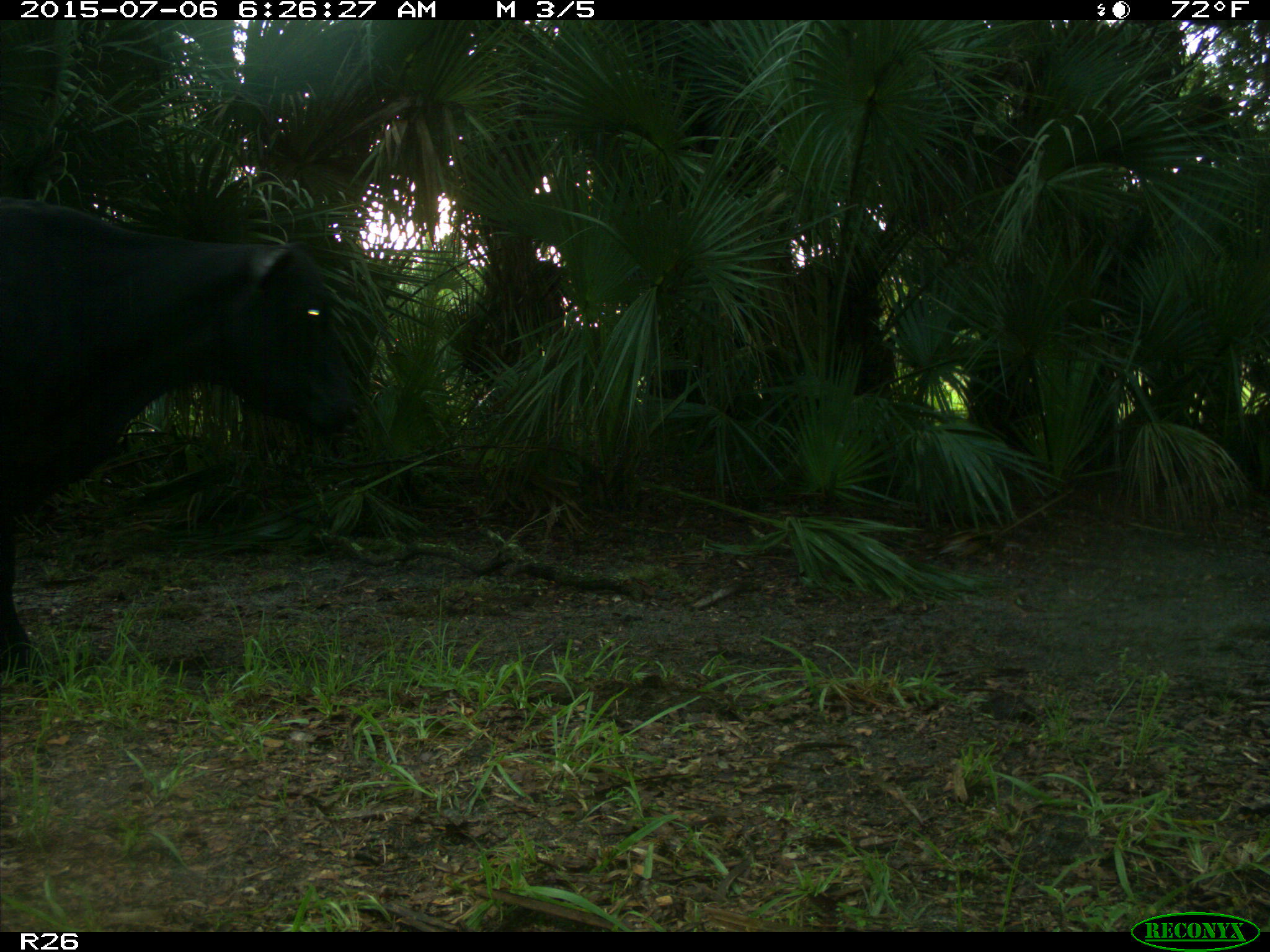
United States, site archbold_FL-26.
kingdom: Animalia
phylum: Chordata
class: Mammalia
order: Artiodactyla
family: Bovidae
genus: Bos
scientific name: Bos taurus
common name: domestic cow